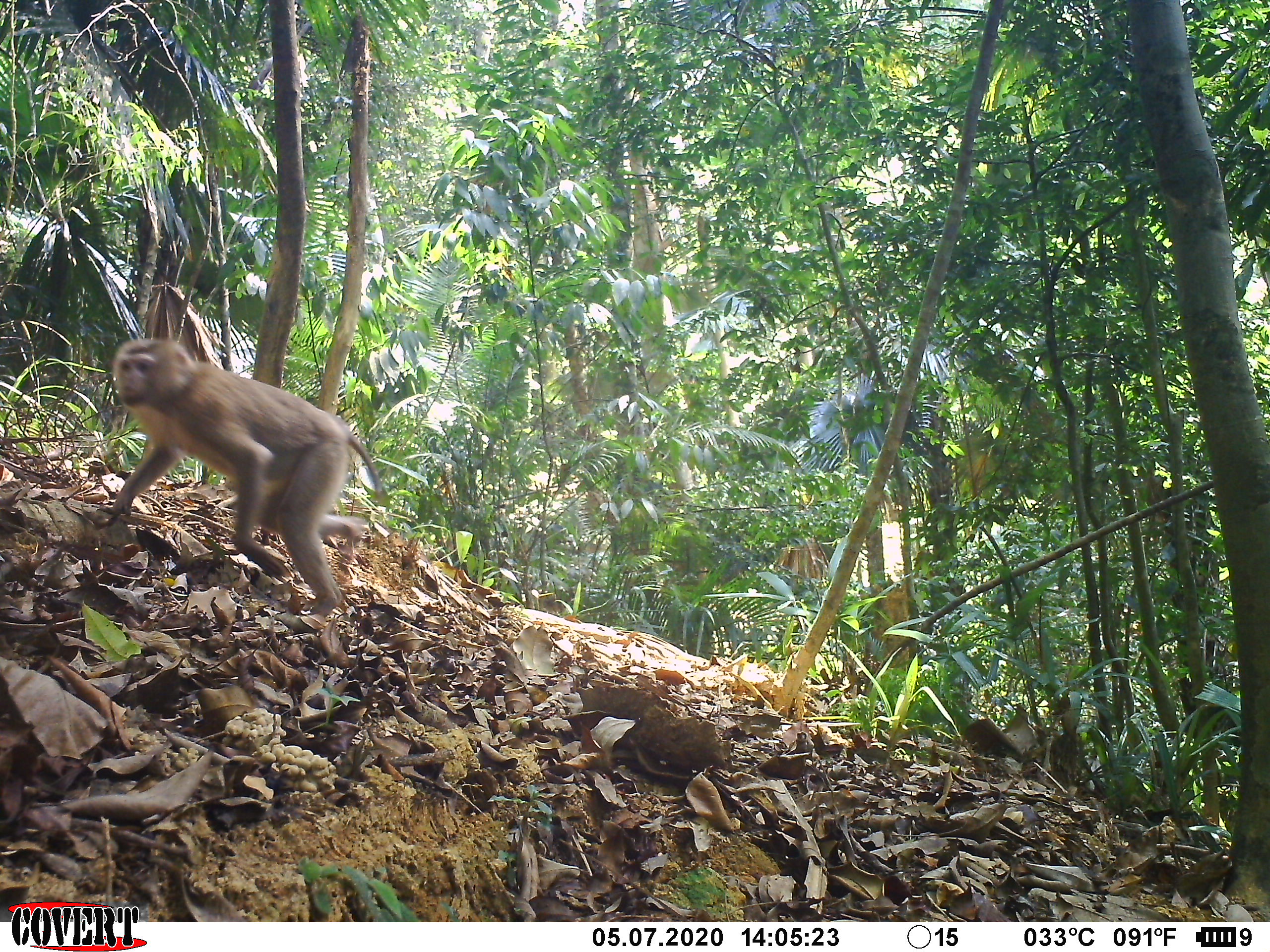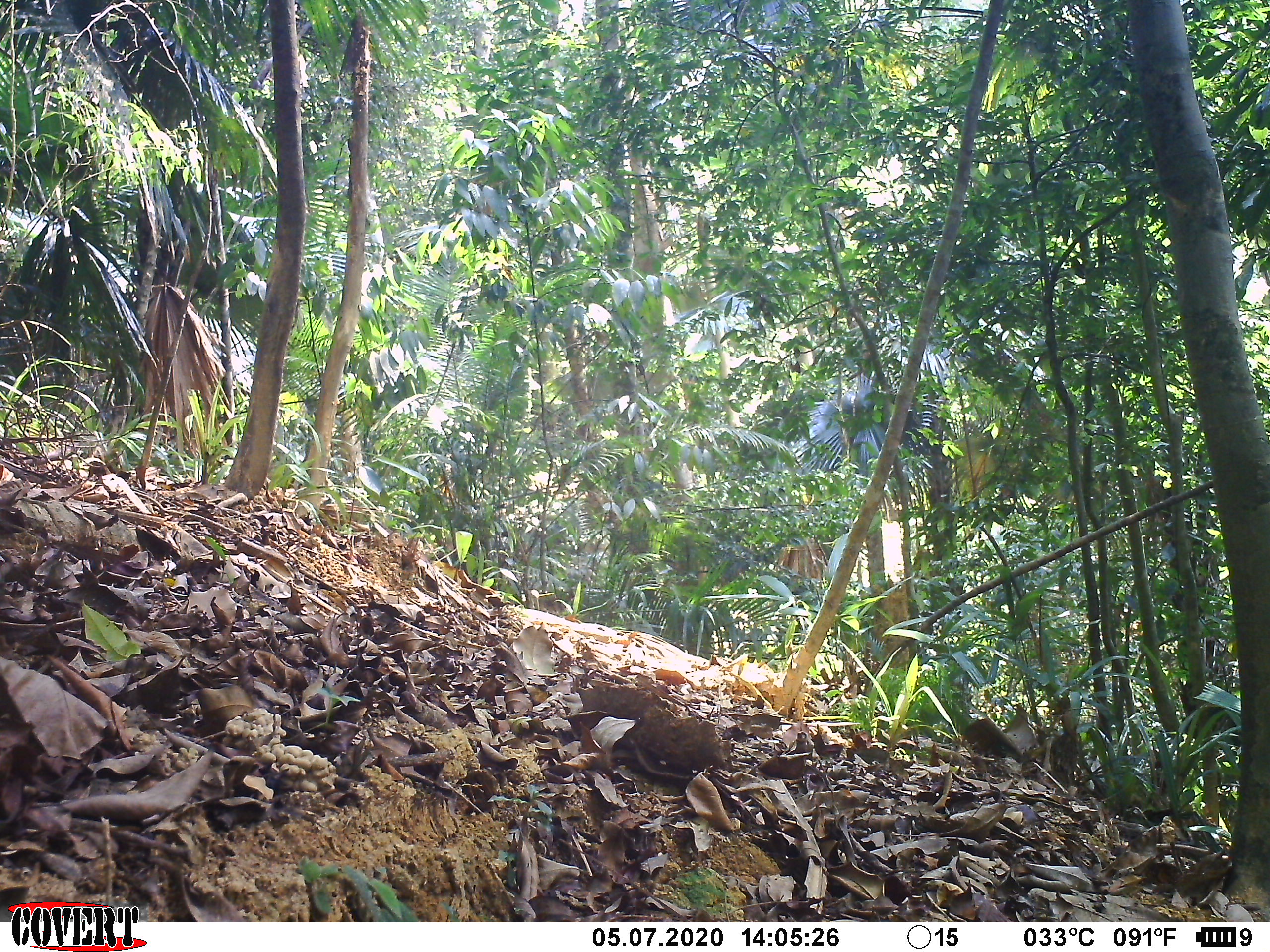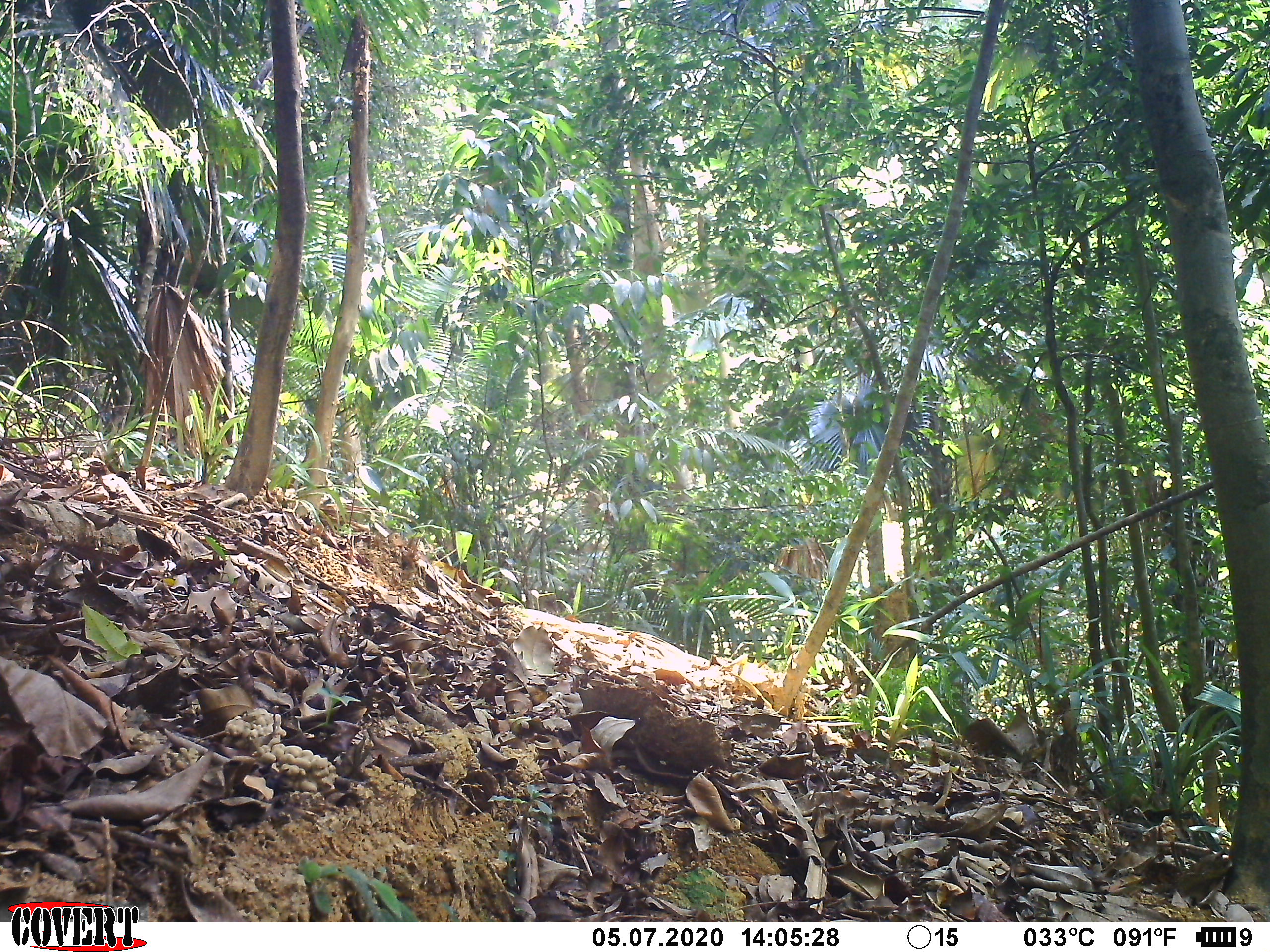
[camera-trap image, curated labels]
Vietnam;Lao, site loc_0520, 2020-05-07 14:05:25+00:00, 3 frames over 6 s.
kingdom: Animalia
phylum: Chordata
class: Mammalia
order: Primates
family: Cercopithecidae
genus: Macaca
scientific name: Macaca nemestrina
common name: pig-tailed macaque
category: pig tailed macaque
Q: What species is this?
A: Pig tailed macaque (pig-tailed macaque) (Macaca nemestrina).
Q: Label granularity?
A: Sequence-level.